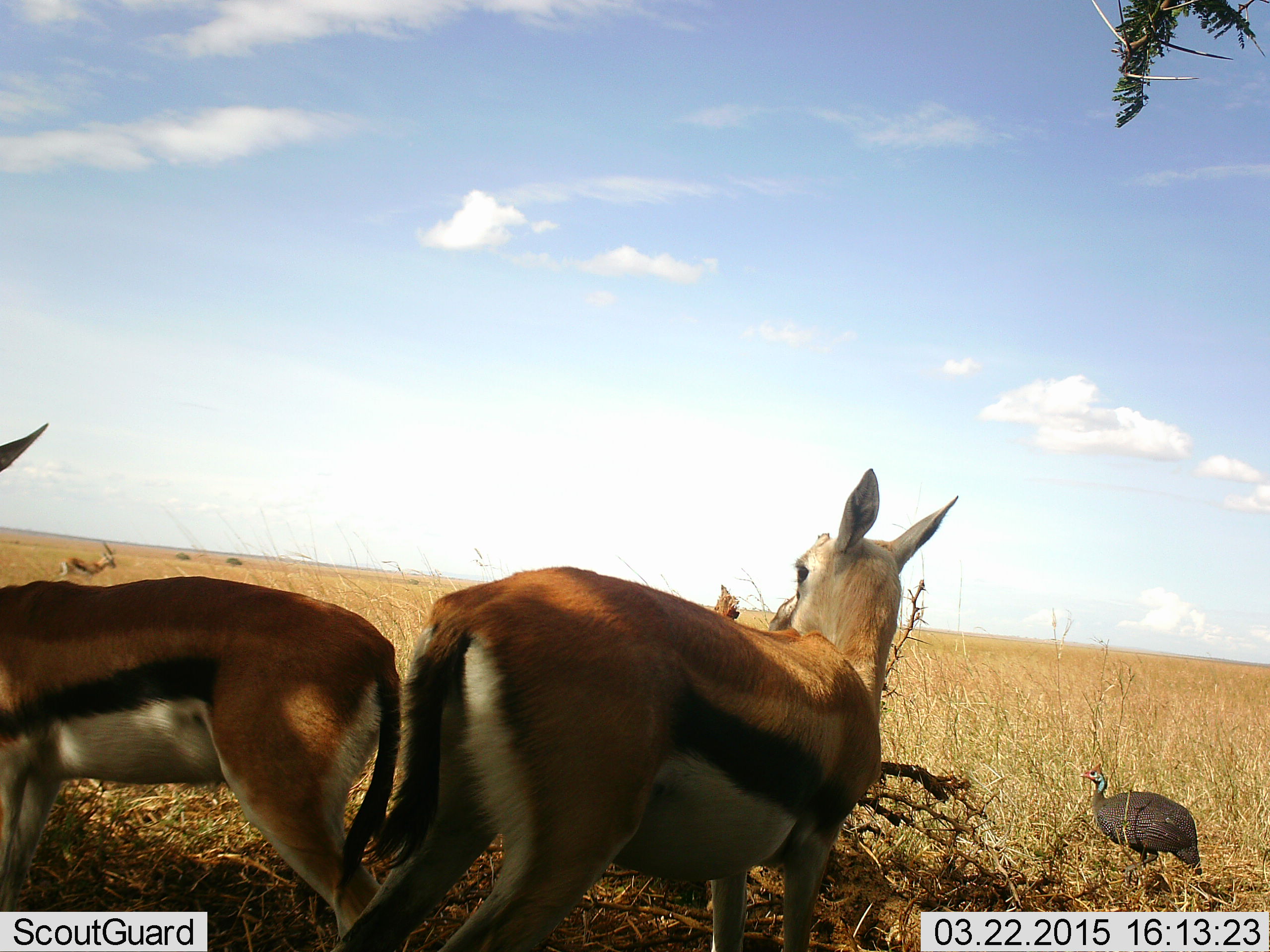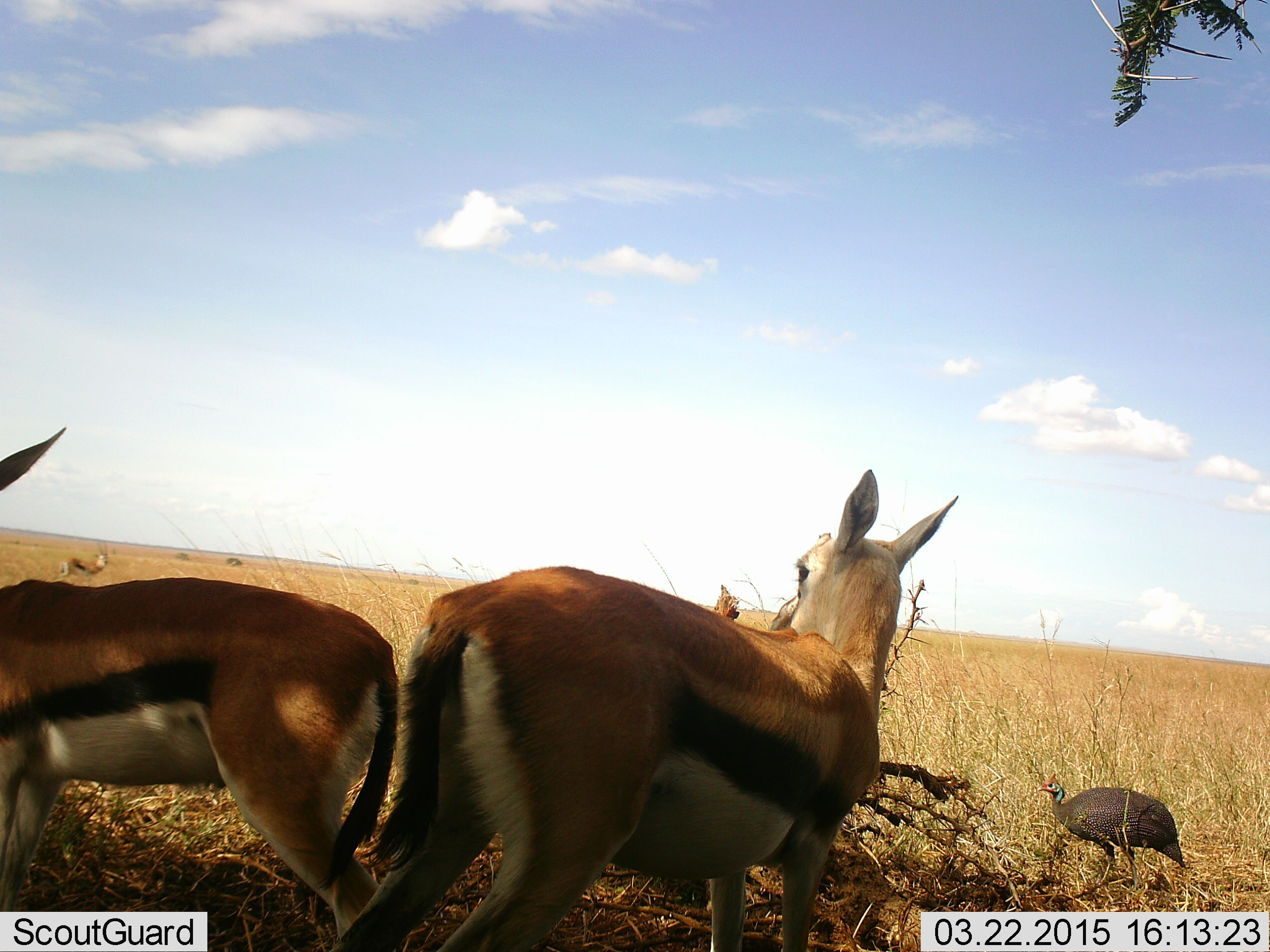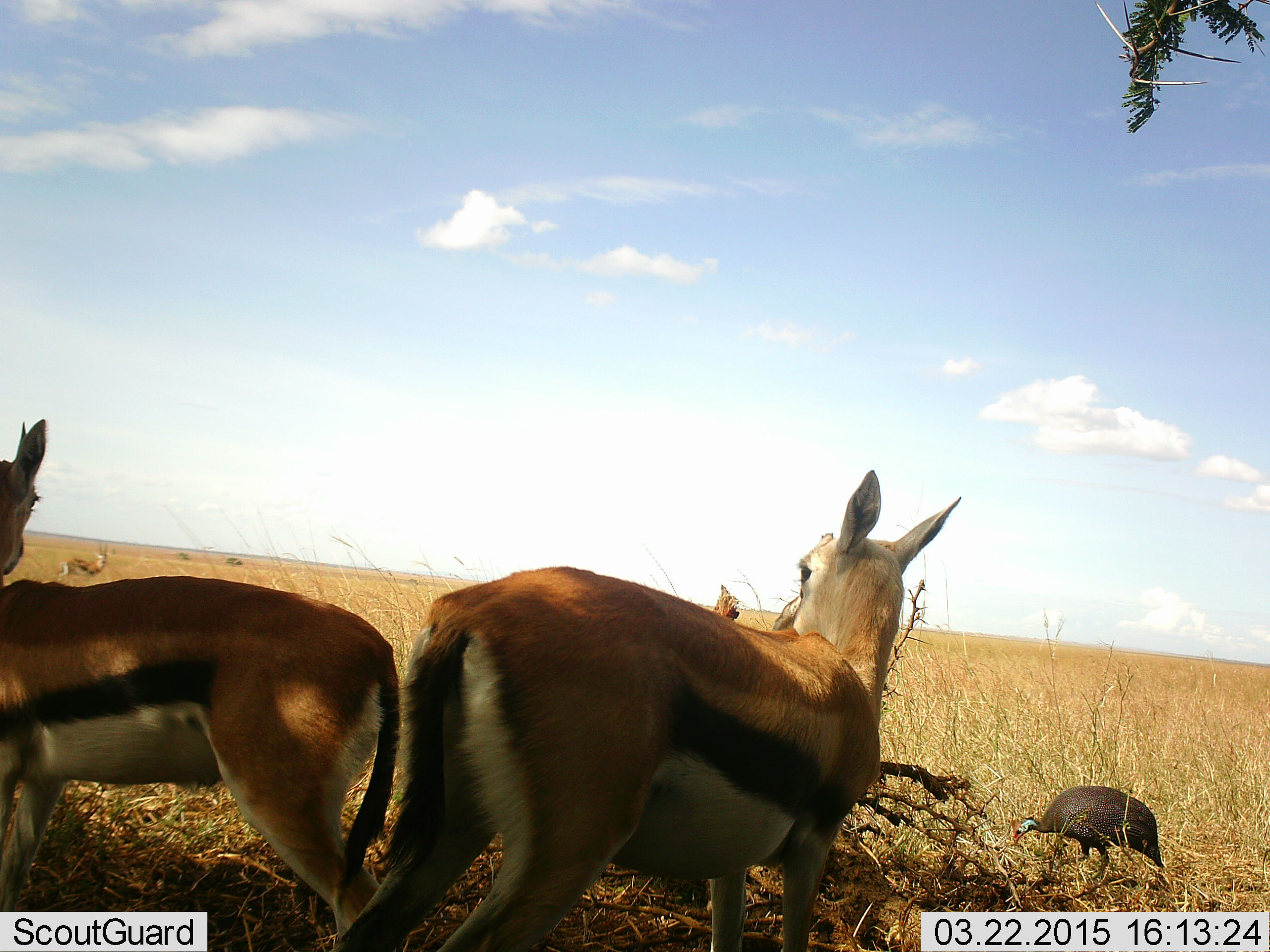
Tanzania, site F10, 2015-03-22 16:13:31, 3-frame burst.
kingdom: Animalia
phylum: Chordata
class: Mammalia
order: Artiodactyla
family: Bovidae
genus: Eudorcas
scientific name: Eudorcas thomsonii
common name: thomson's gazelle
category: gazellethomsons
Gazellethomsons (thomson's gazelle) (Eudorcas thomsonii), count 3. Behavior (volunteer vote fractions): standing 100%, resting 0%, moving 0%, interacting 0%. Young present (vote fraction): 0%. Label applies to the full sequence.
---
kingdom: Animalia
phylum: Chordata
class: Aves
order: Galliformes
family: Numididae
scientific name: Numididae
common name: guinea fowl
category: guineafowl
Guineafowl (guinea fowl) (Numididae), count 1. Behavior (volunteer vote fractions): standing 36%, resting 0%, moving 45%, interacting 0%. Young present (vote fraction): 0%. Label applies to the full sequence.